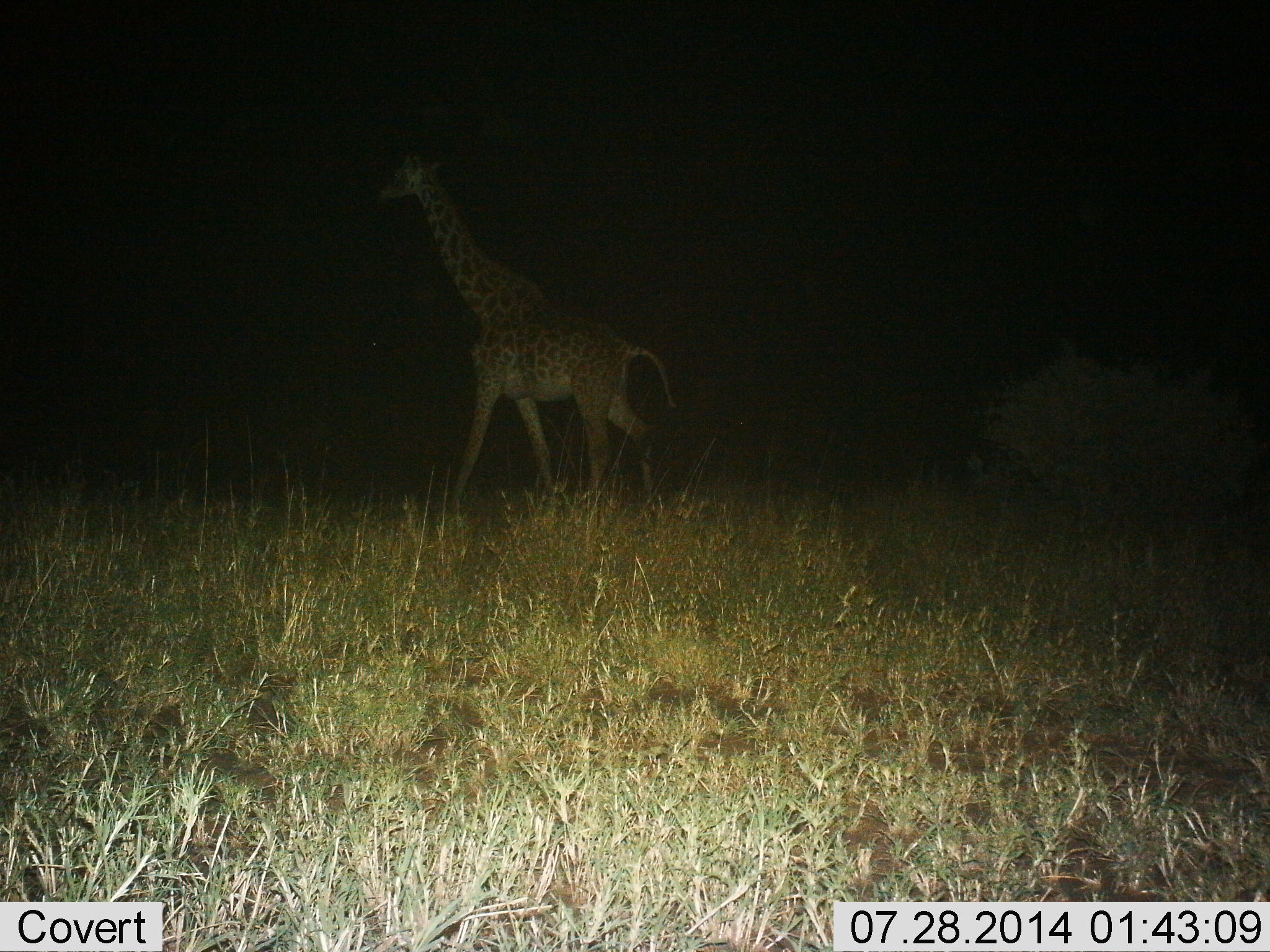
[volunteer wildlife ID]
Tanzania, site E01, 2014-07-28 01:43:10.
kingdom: Animalia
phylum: Chordata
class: Mammalia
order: Artiodactyla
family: Giraffidae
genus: Giraffa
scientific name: Giraffa camelopardalis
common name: giraffe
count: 1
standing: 20%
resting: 0%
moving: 80%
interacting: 0%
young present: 0%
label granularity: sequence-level